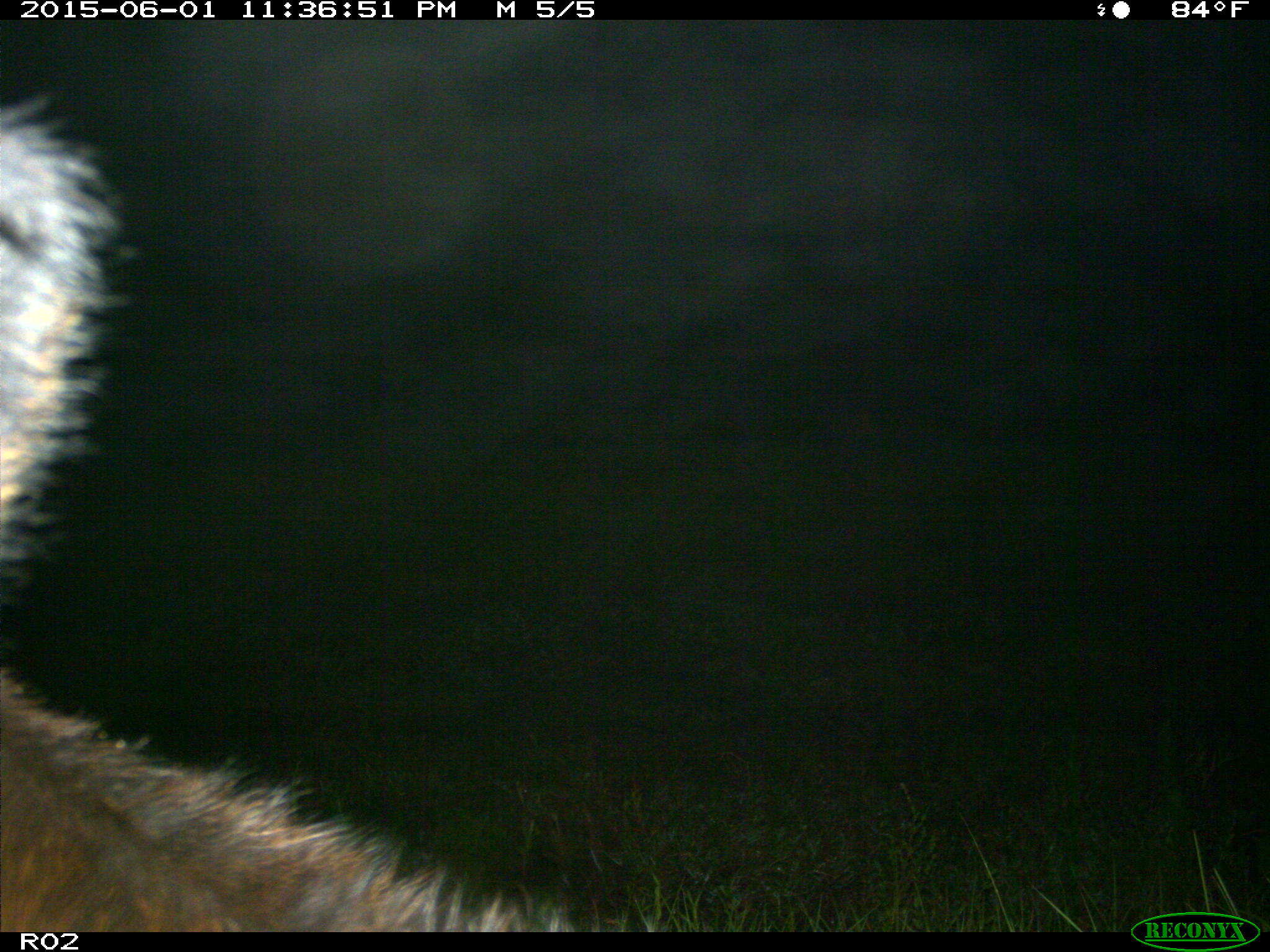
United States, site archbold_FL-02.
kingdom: Animalia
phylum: Chordata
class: Mammalia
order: Artiodactyla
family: Bovidae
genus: Bos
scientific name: Bos taurus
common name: domestic cow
Bos taurus (domestic cow).